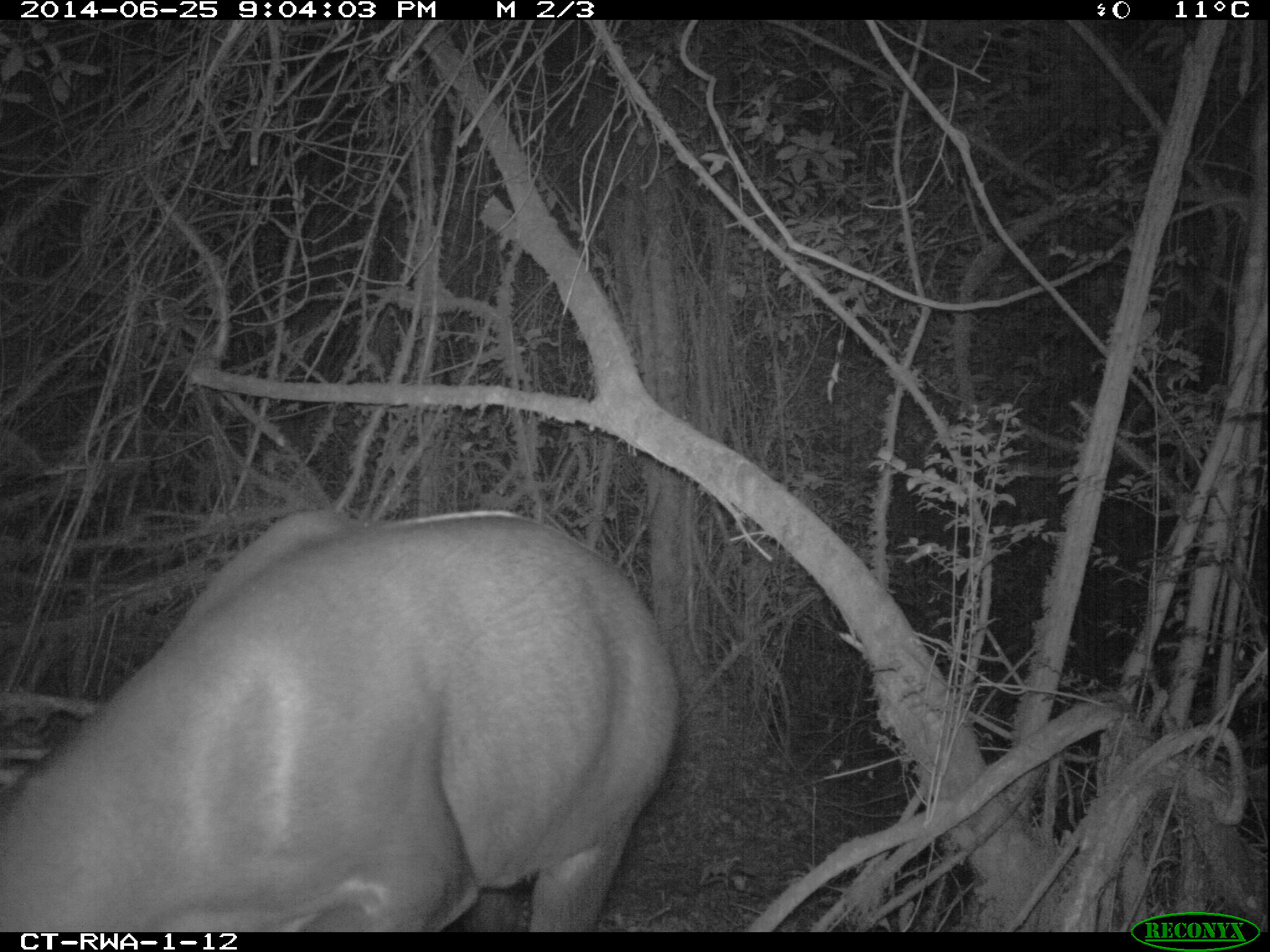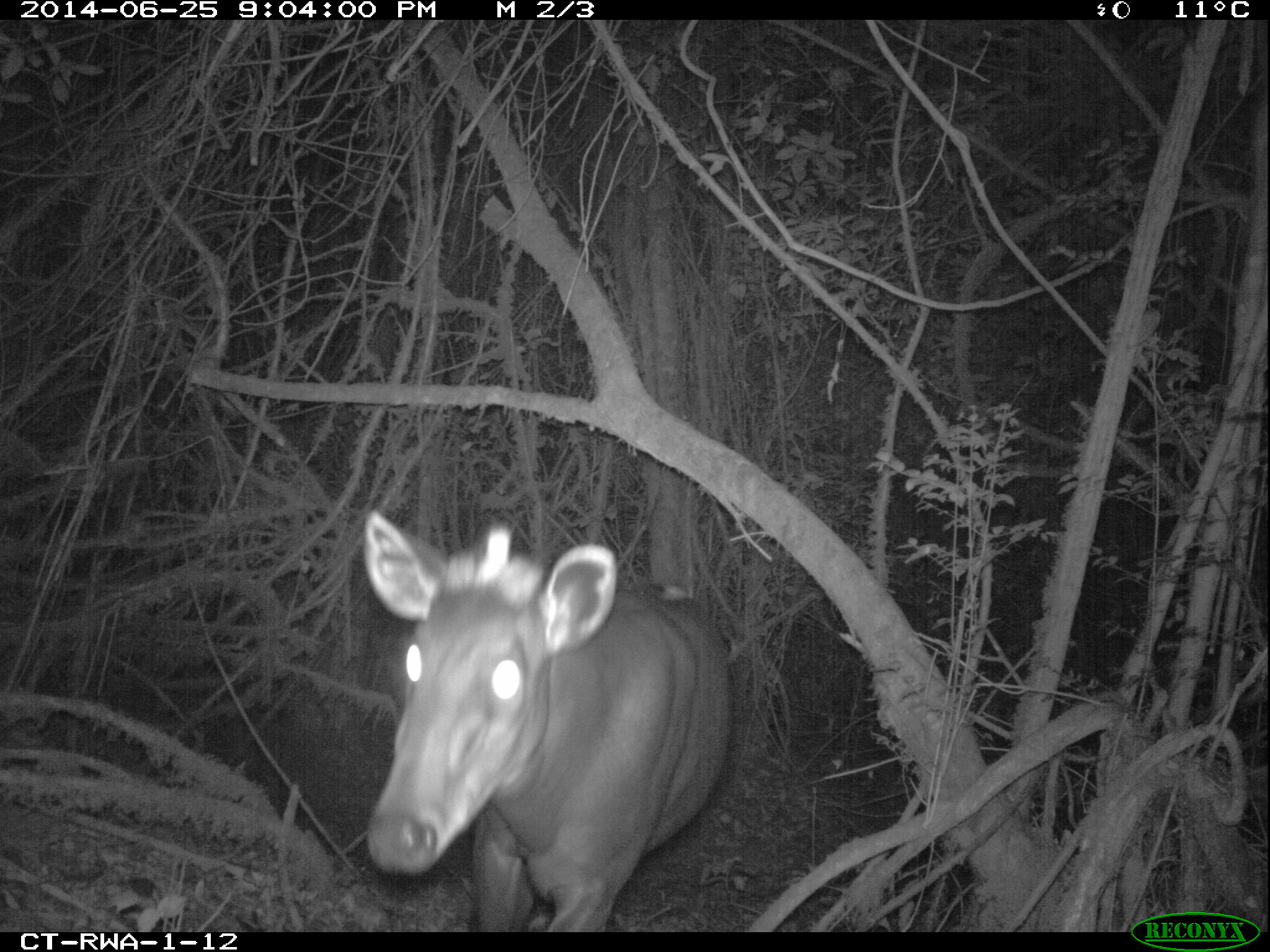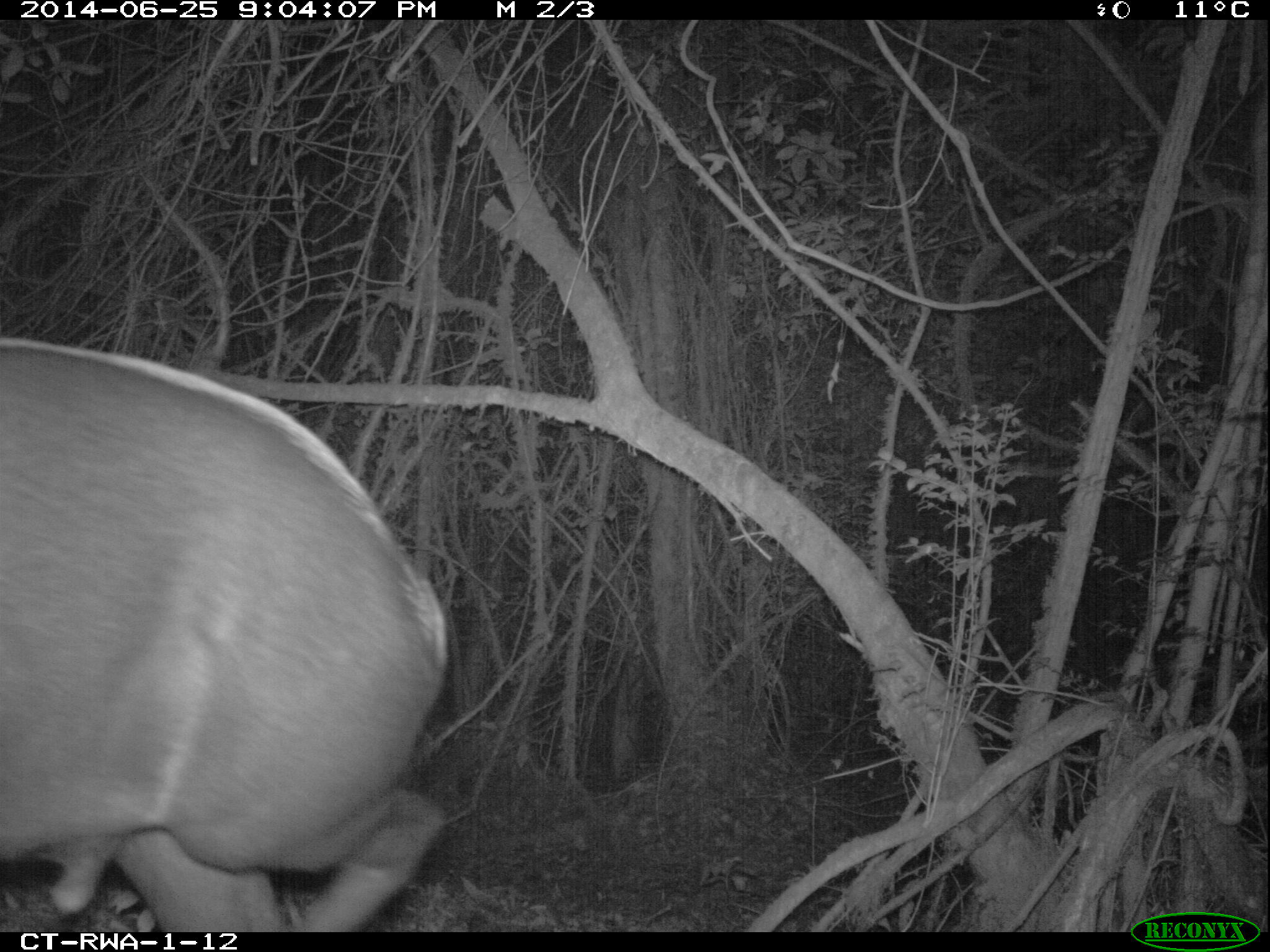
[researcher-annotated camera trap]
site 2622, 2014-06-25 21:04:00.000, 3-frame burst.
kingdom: Animalia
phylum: Chordata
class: Mammalia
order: Artiodactyla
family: Bovidae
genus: Cephalophus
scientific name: Cephalophus silvicultor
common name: light-backed duiker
Cephalophus silvicultor (light-backed duiker), count 1.